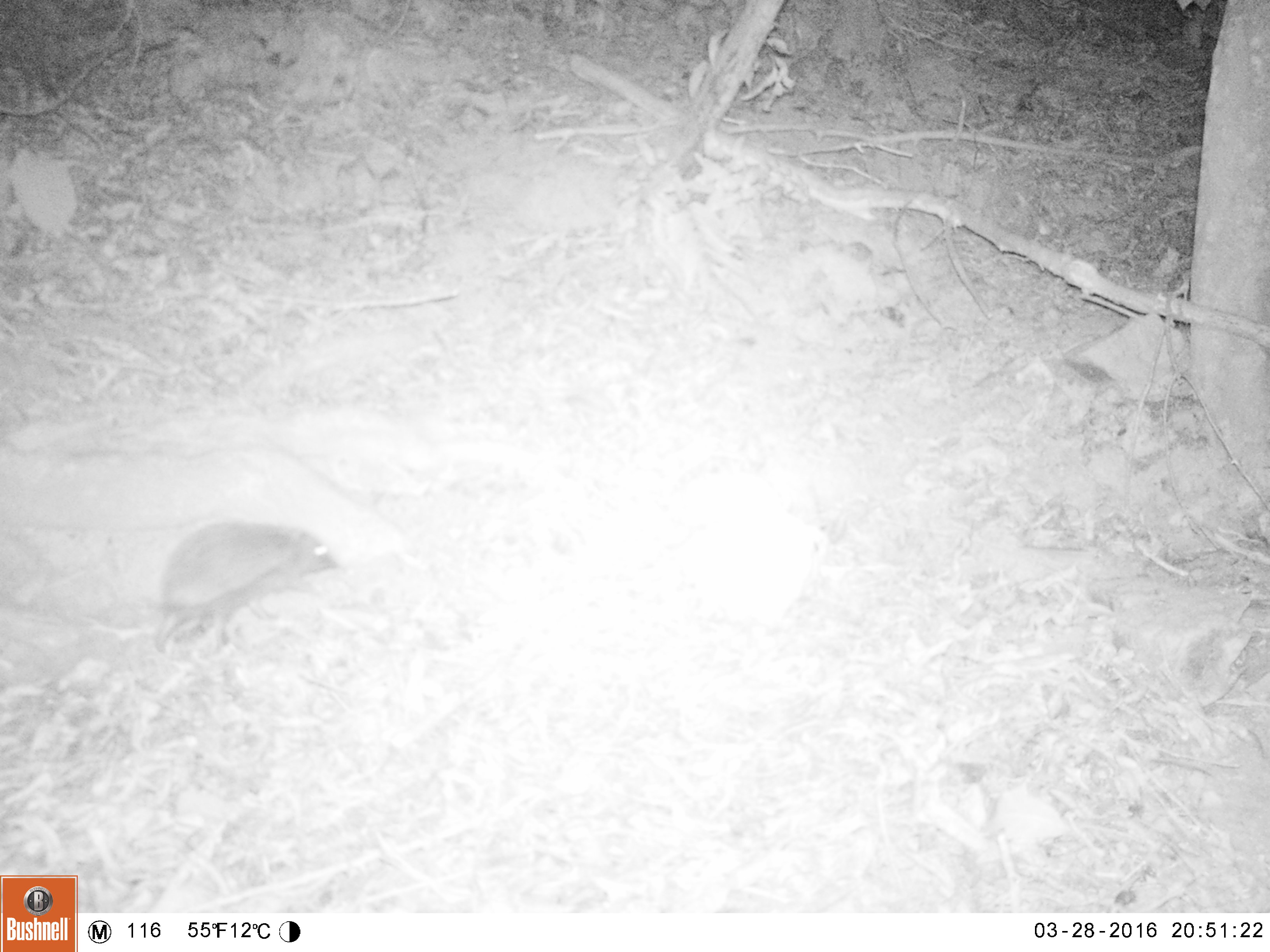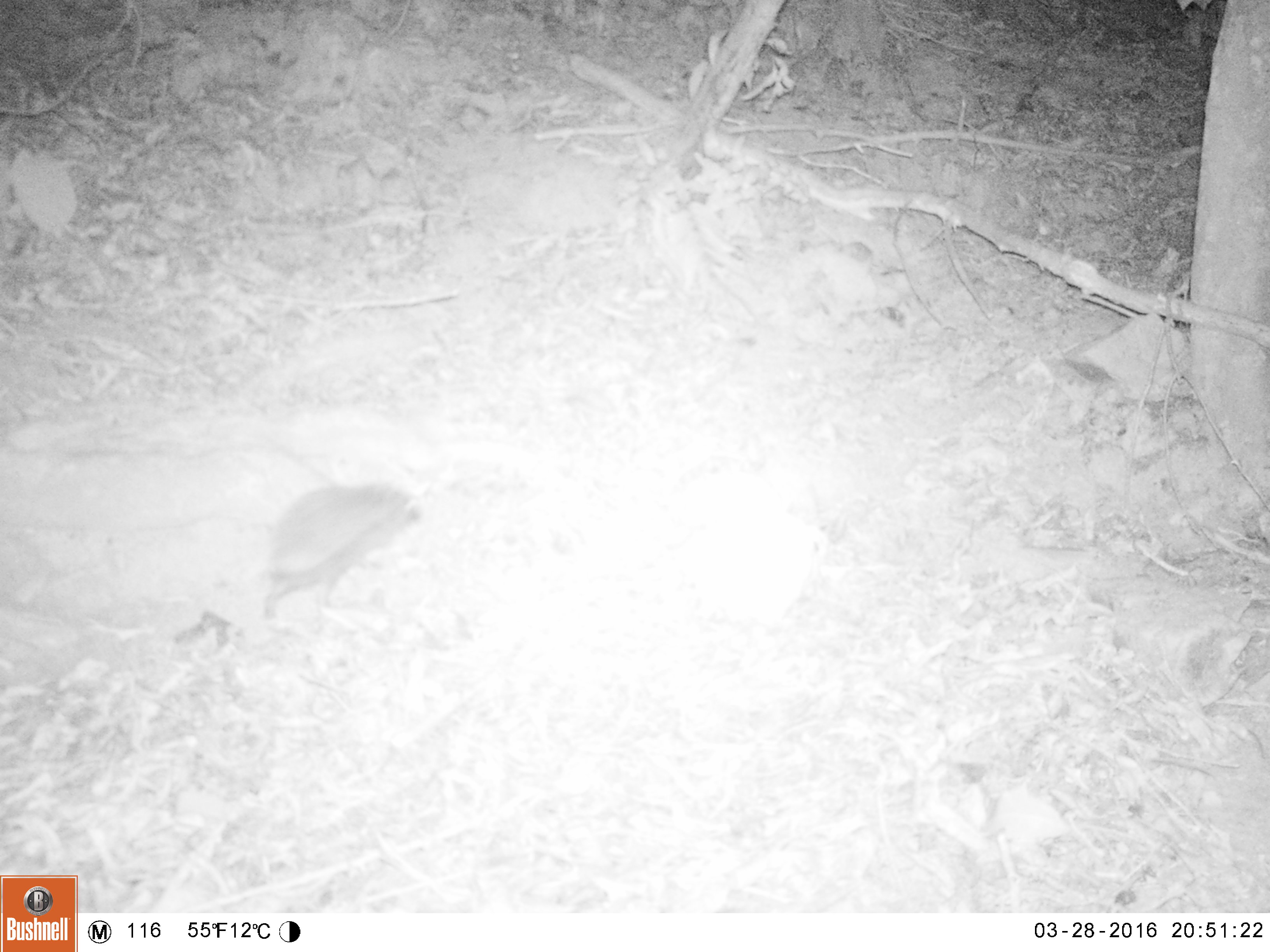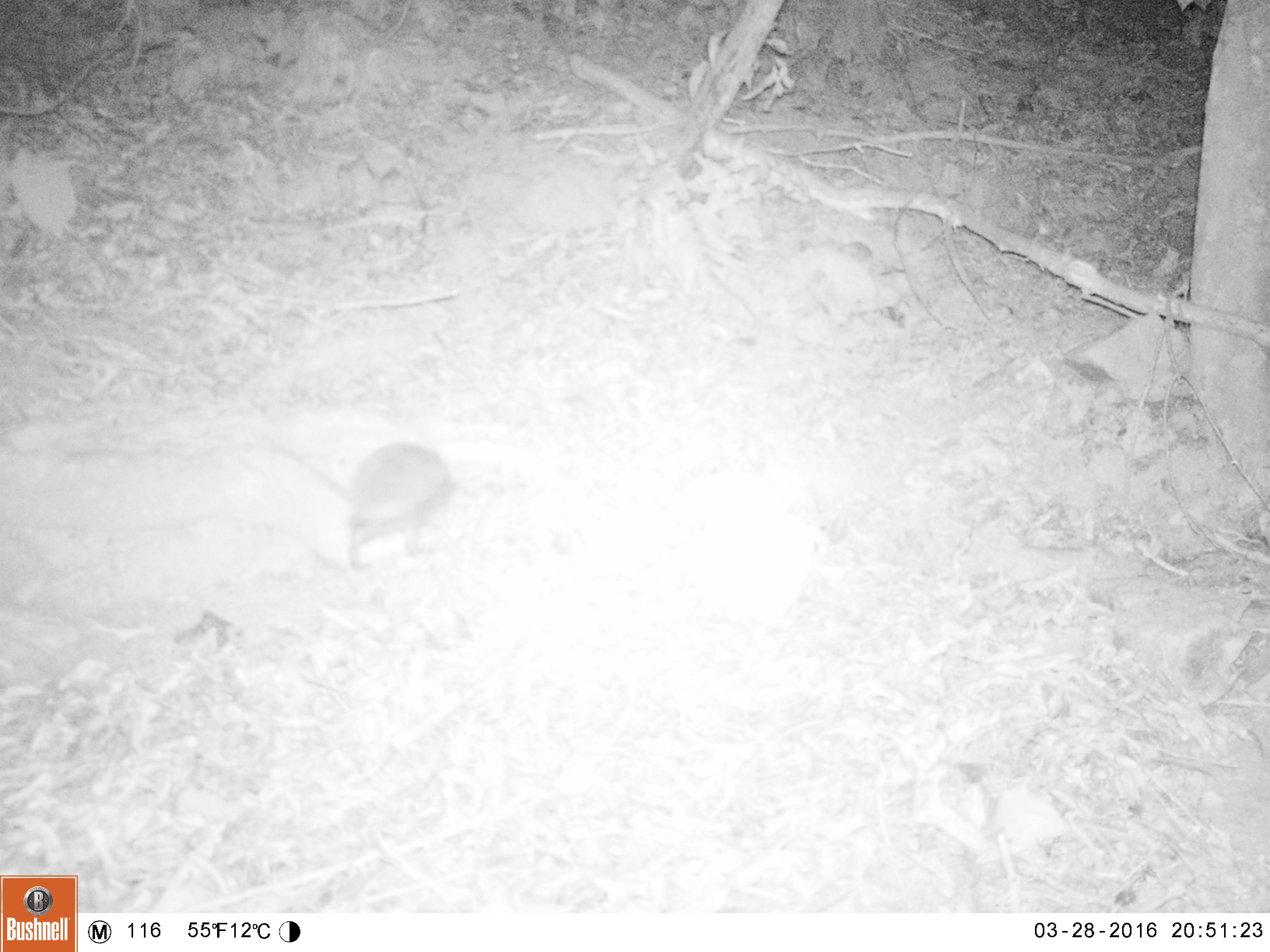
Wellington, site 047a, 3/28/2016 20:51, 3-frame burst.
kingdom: Animalia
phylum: Chordata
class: Mammalia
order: Eulipotyphla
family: Erinaceidae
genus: Erinaceus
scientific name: Erinaceus europaeus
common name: hedgehog